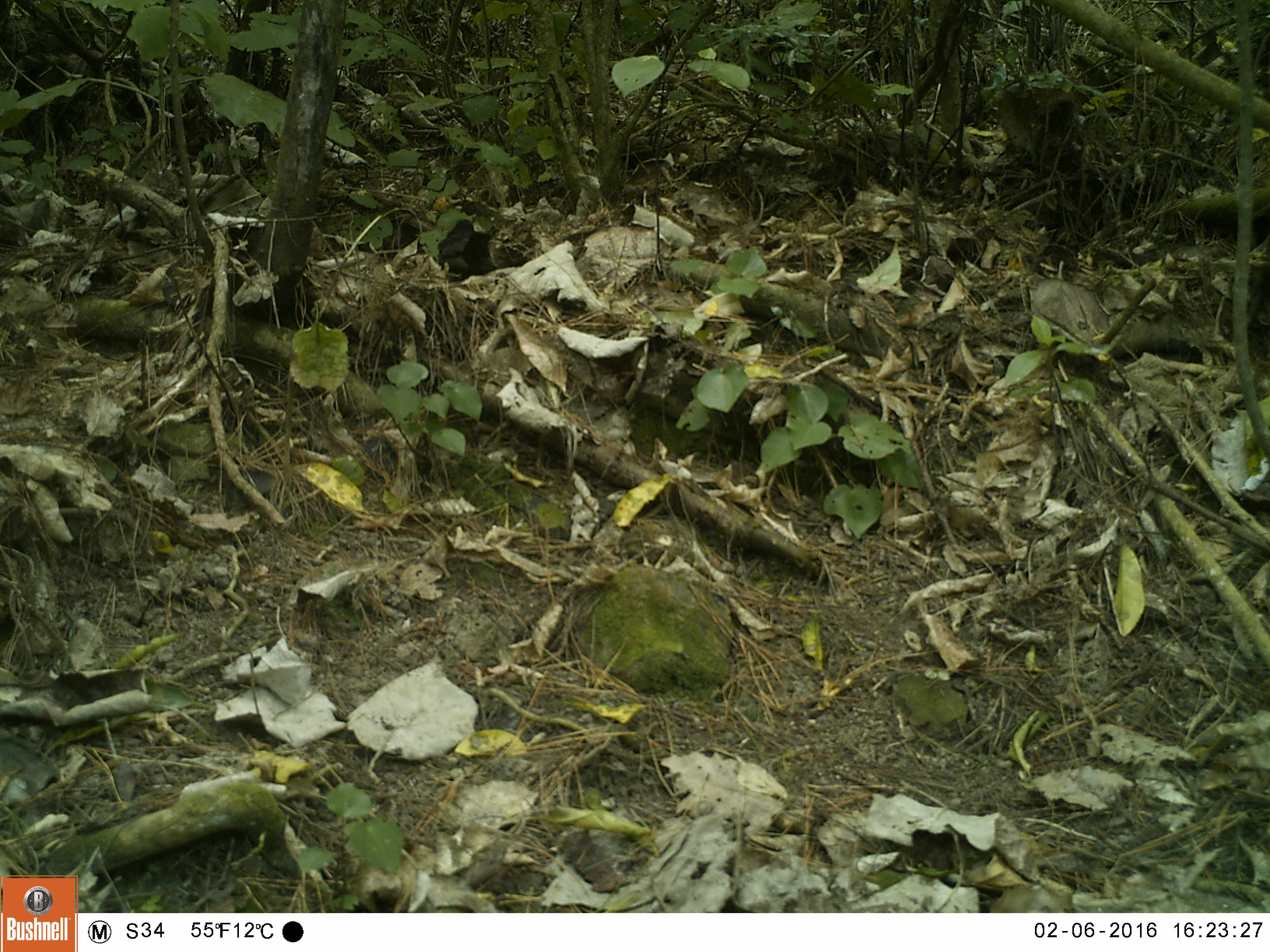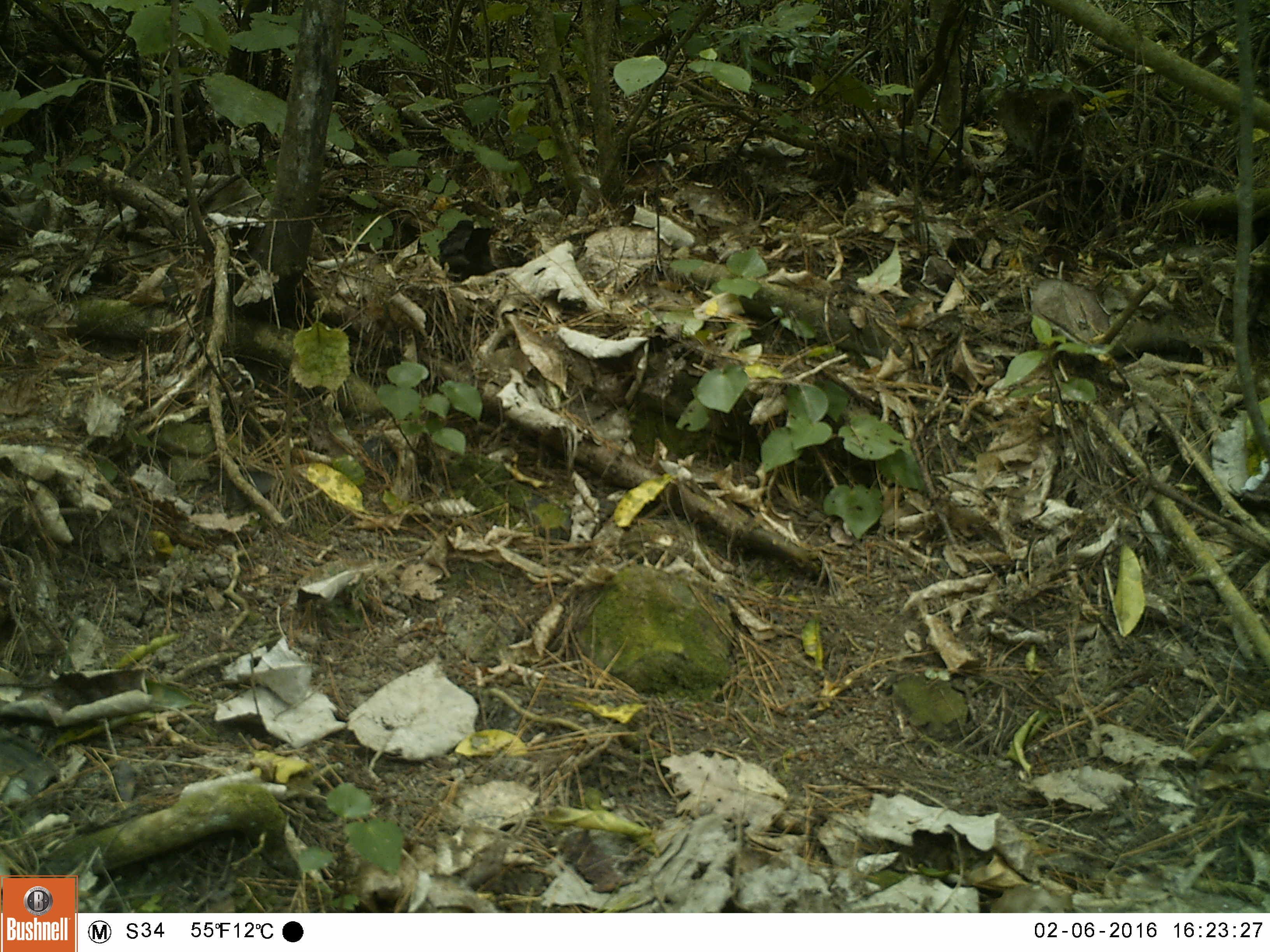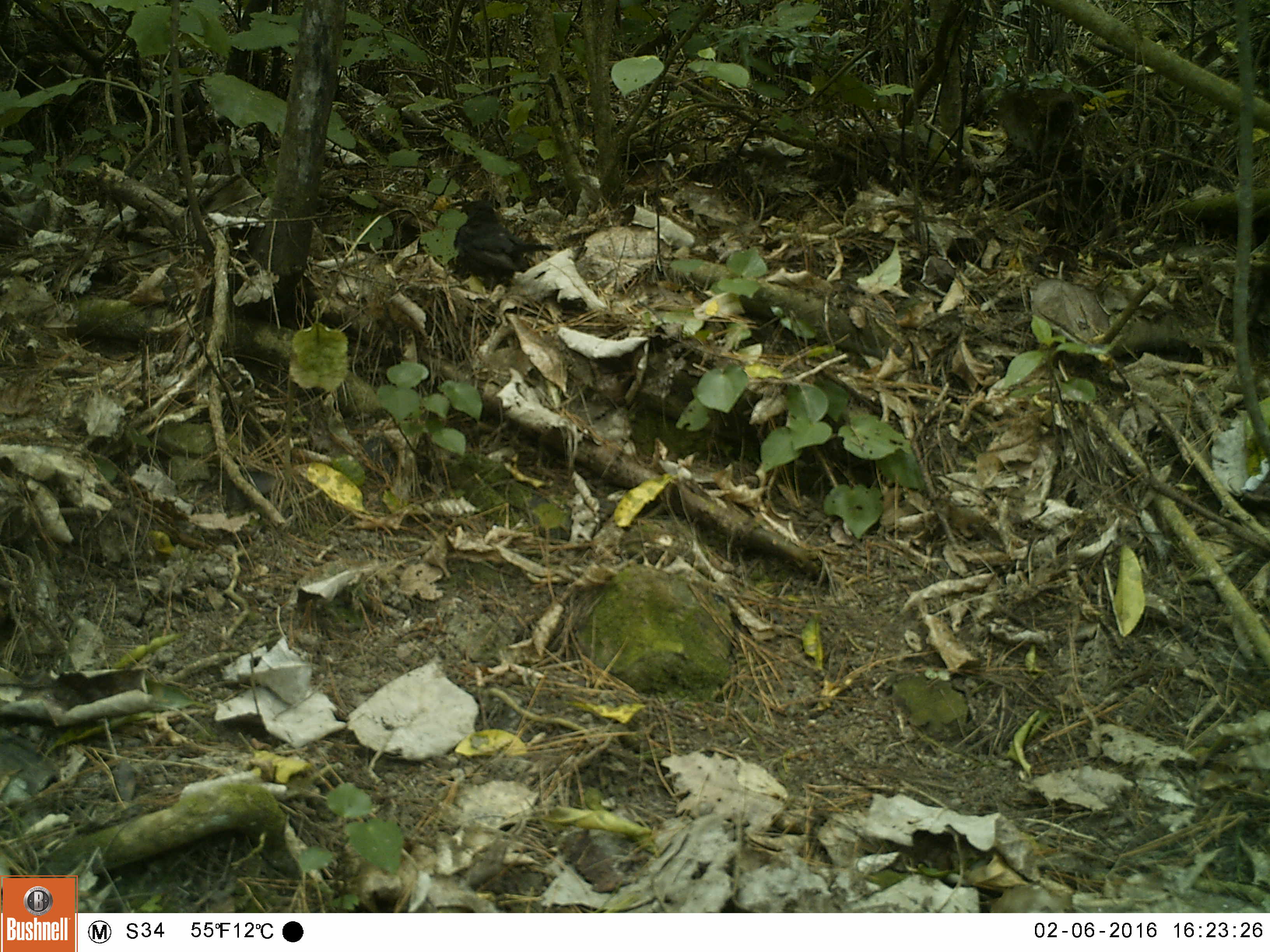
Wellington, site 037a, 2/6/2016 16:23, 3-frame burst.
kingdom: Animalia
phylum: Chordata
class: Aves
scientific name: Aves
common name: bird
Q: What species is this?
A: Bird (Aves).